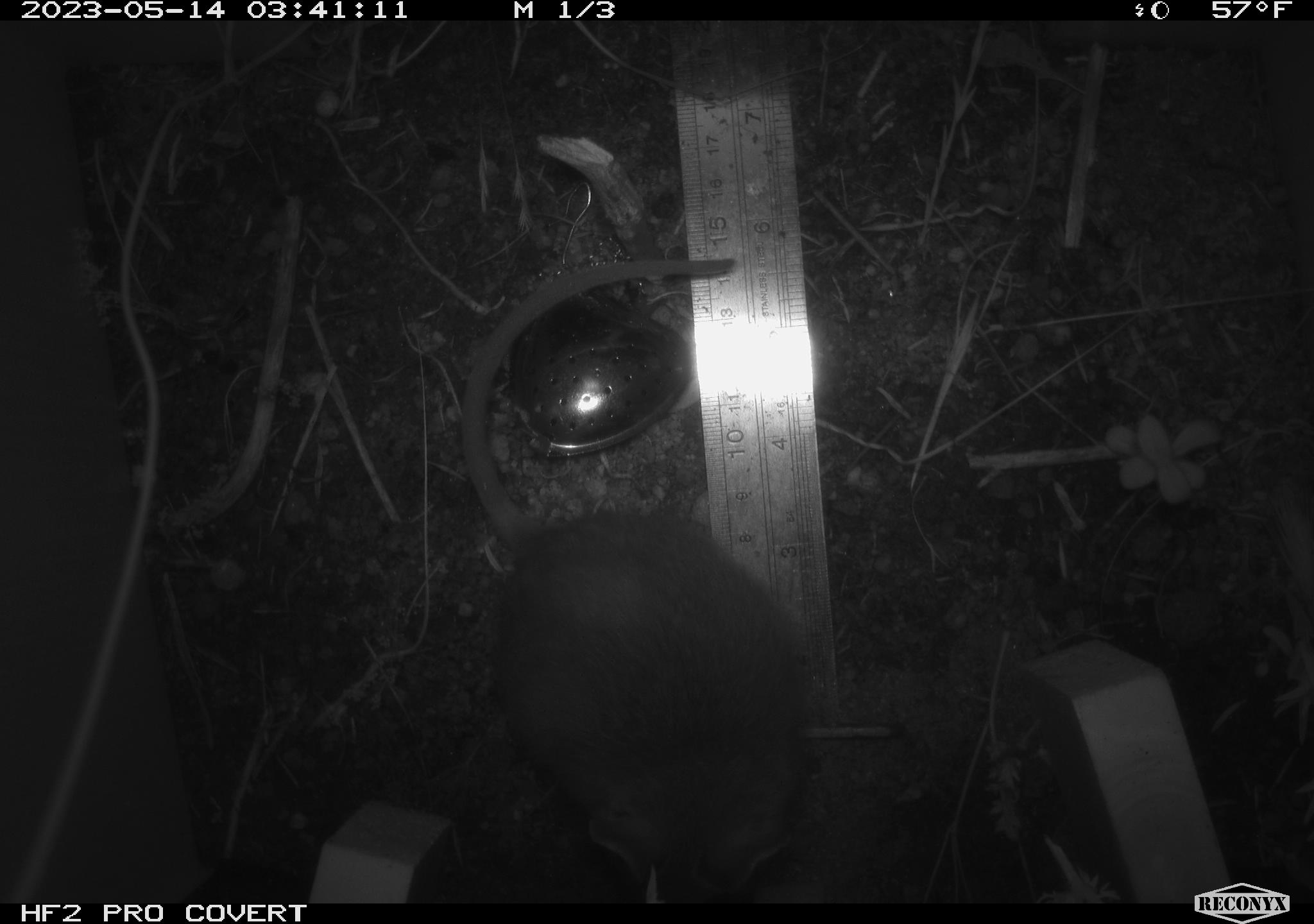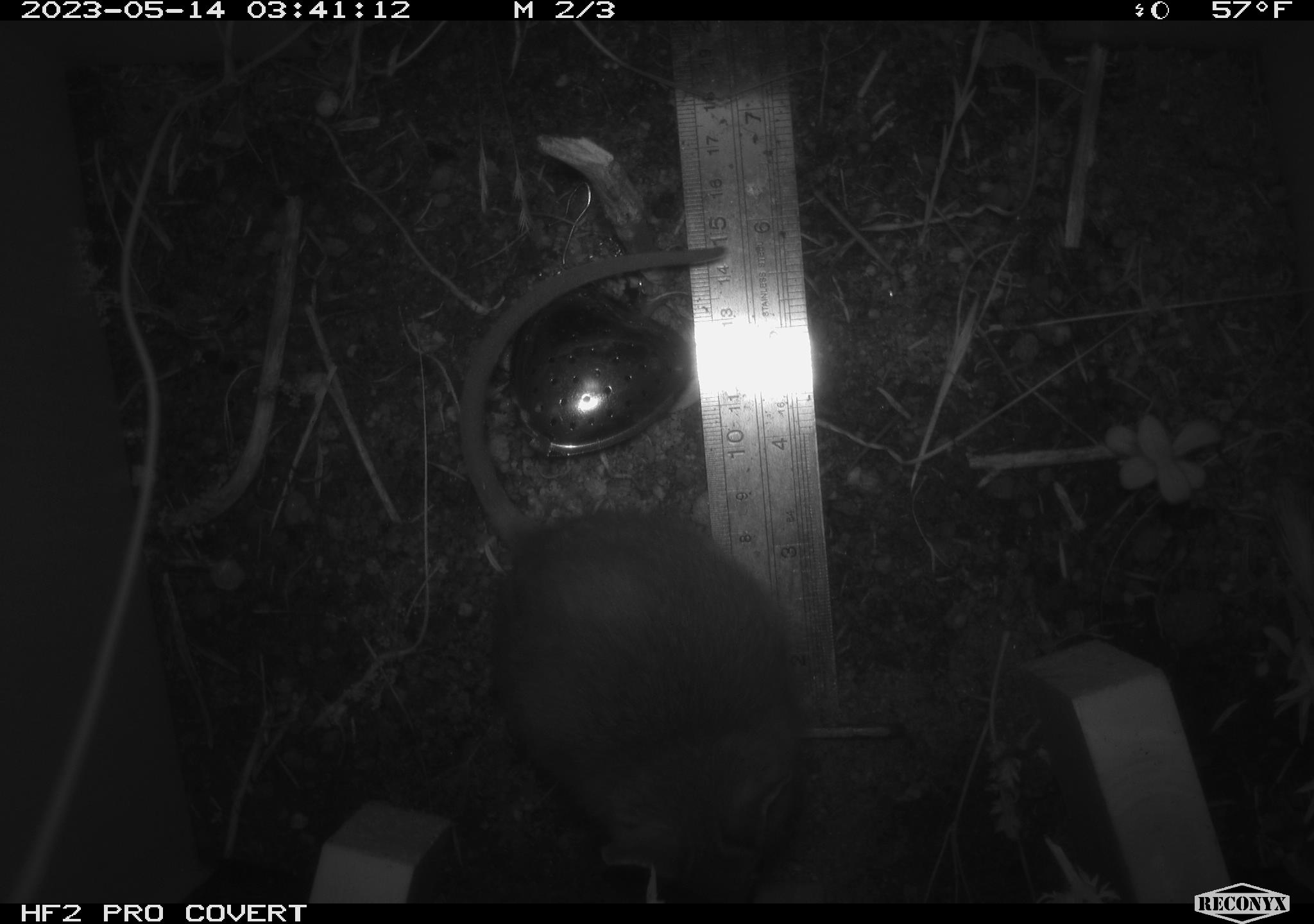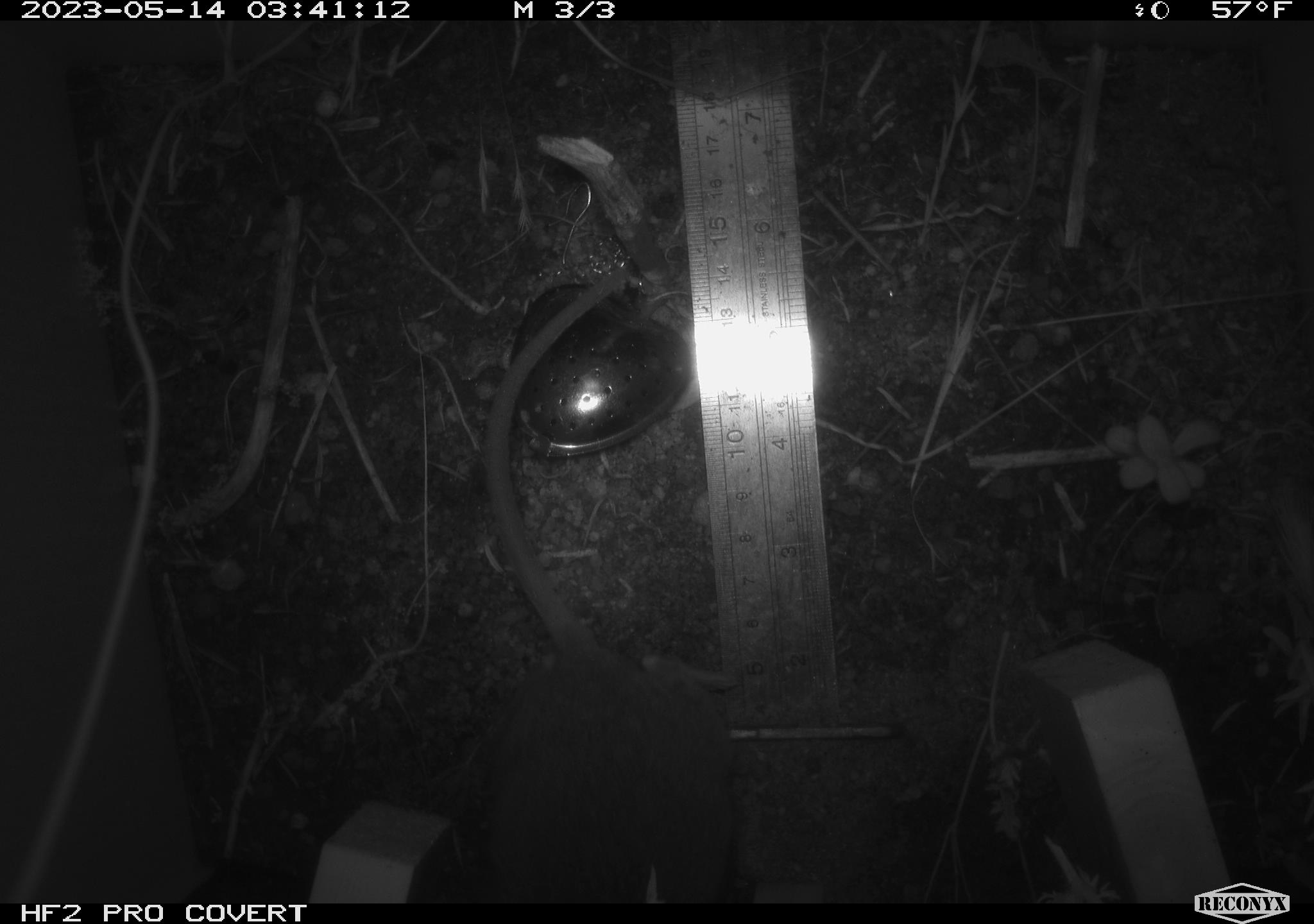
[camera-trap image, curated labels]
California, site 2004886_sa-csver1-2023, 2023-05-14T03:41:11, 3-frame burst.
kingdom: Animalia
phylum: Chordata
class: Mammalia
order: Rodentia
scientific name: Rodentia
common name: mouse species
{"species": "mouse species (Rodentia)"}